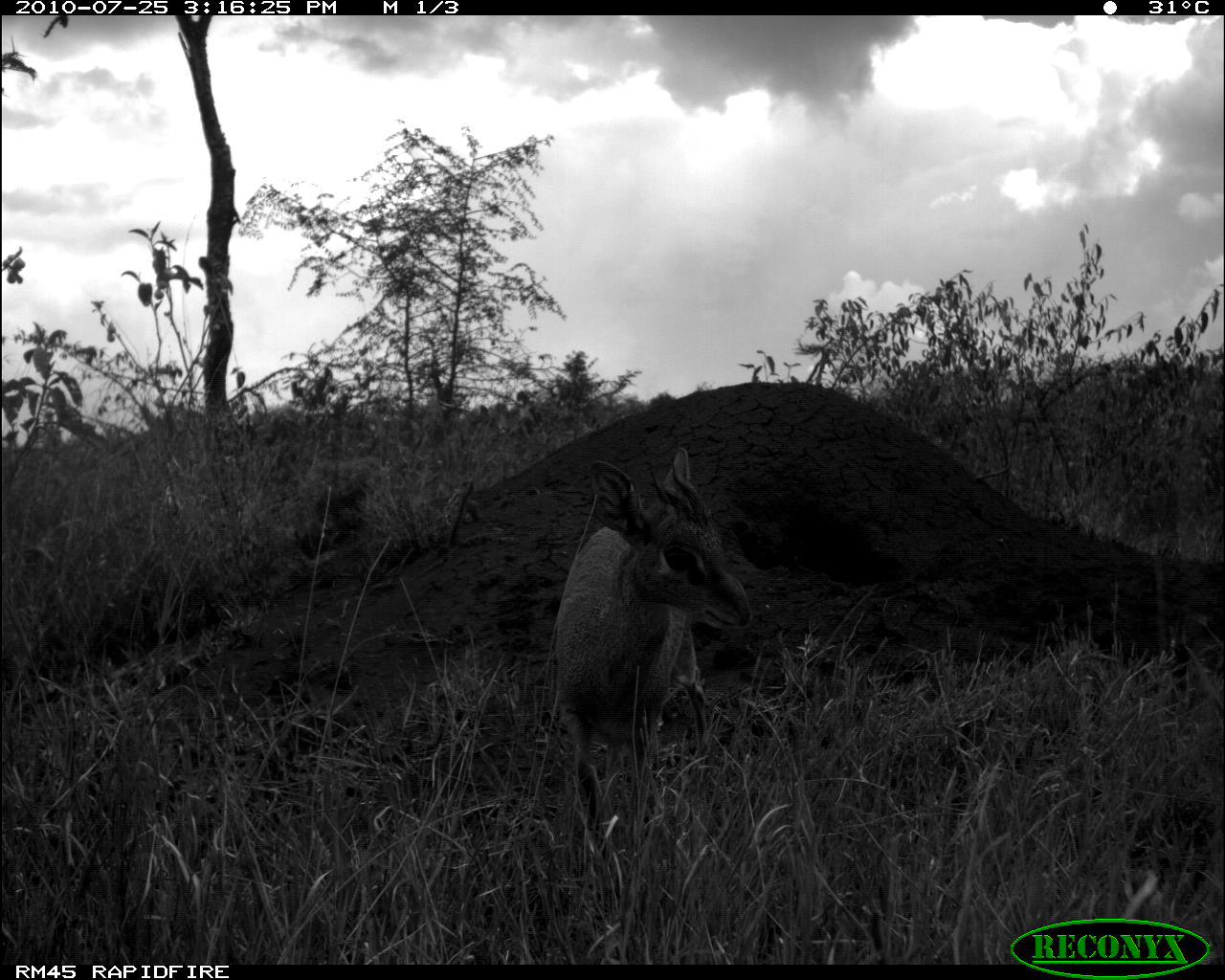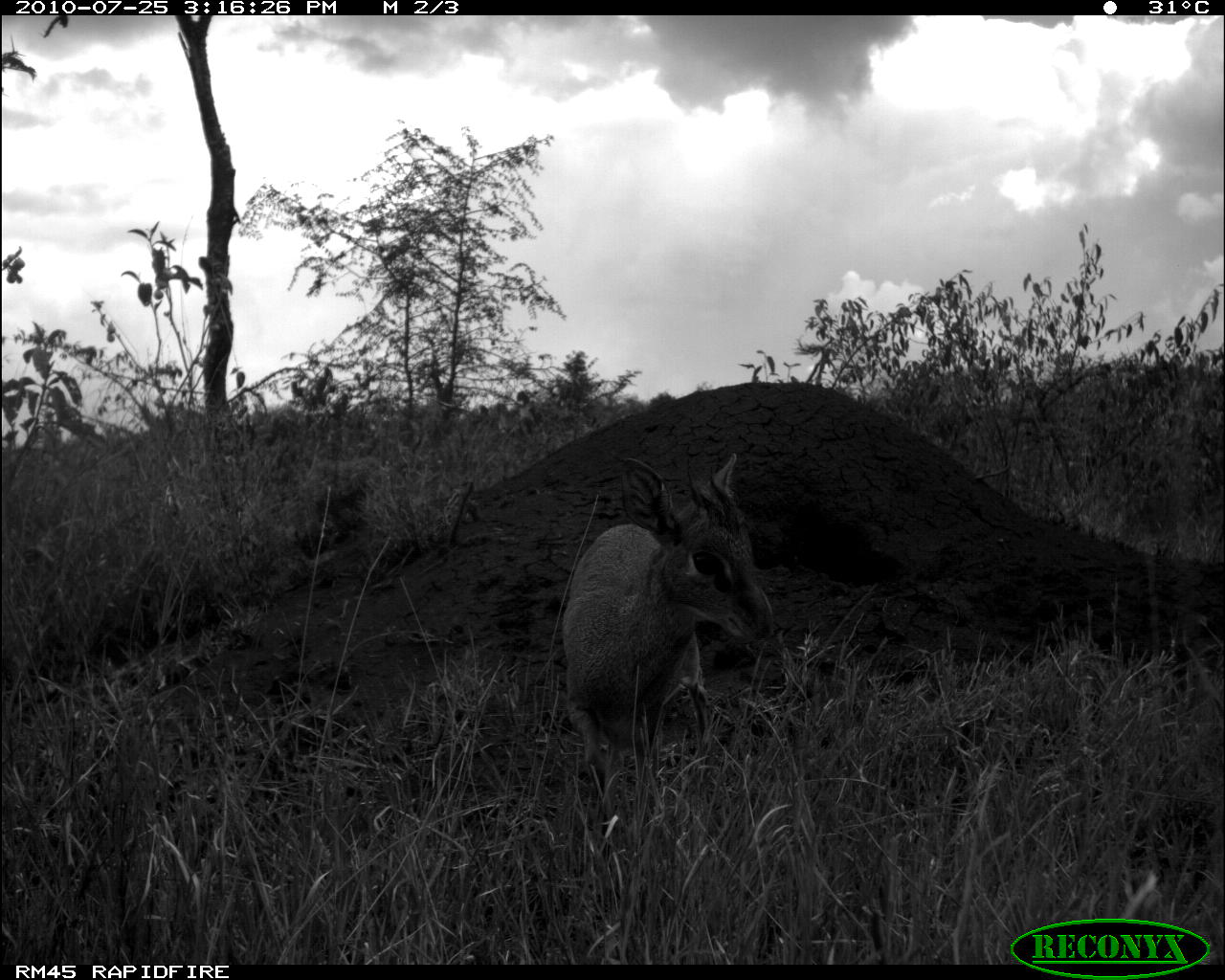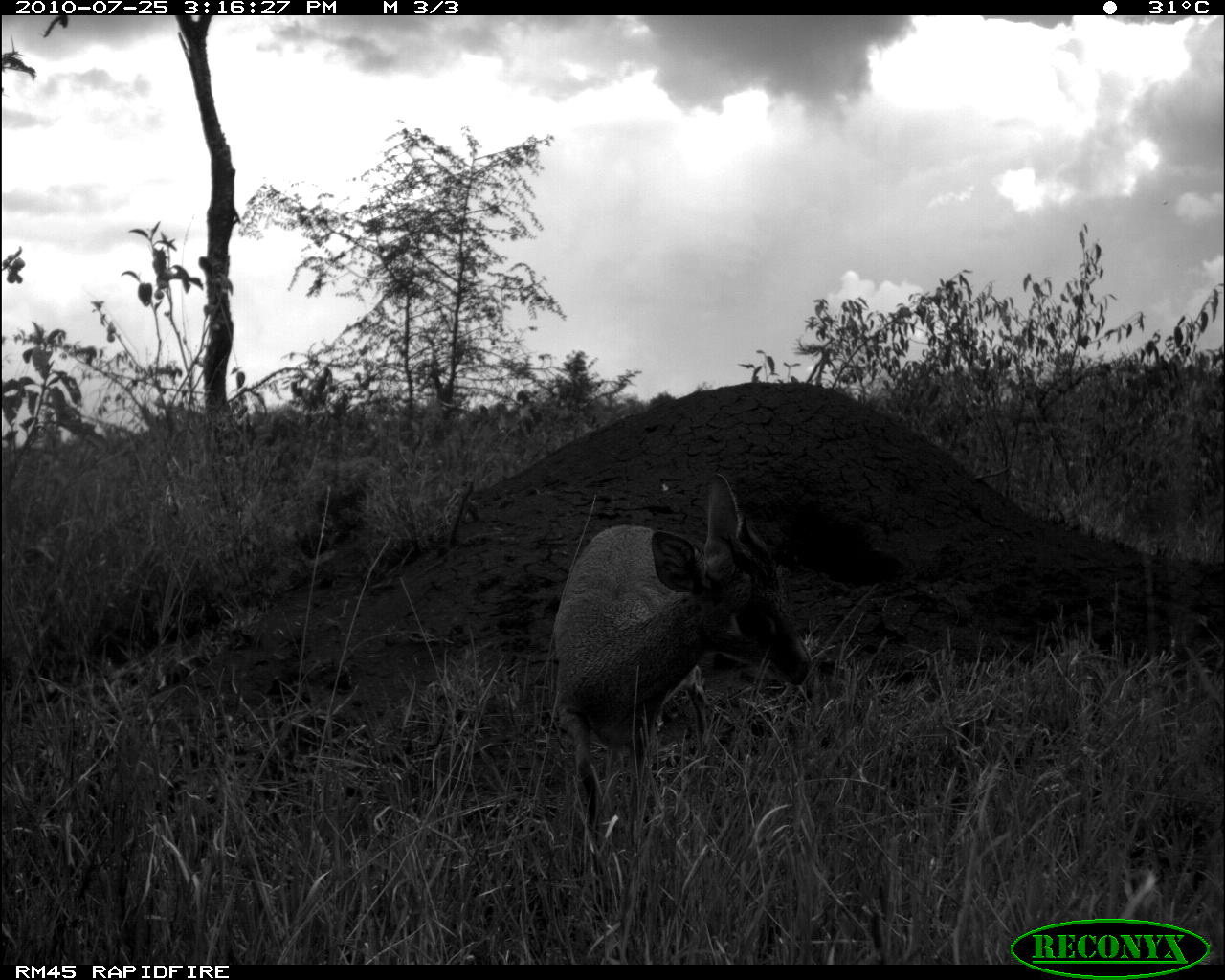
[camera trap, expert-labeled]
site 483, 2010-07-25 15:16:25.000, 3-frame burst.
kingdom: Animalia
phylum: Chordata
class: Mammalia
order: Artiodactyla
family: Bovidae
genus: Madoqua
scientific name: Madoqua guentheri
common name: günther's dik-dik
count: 1